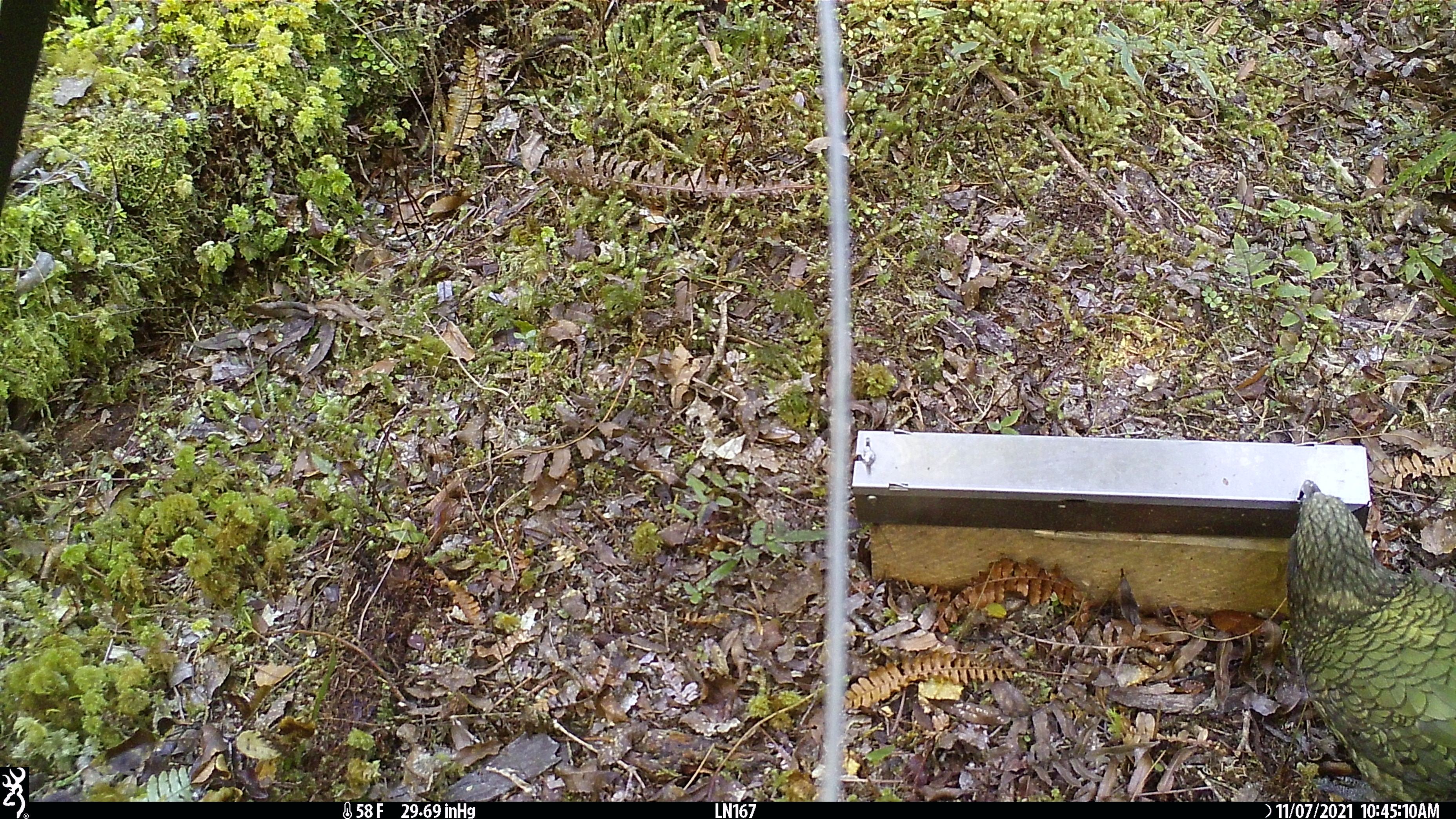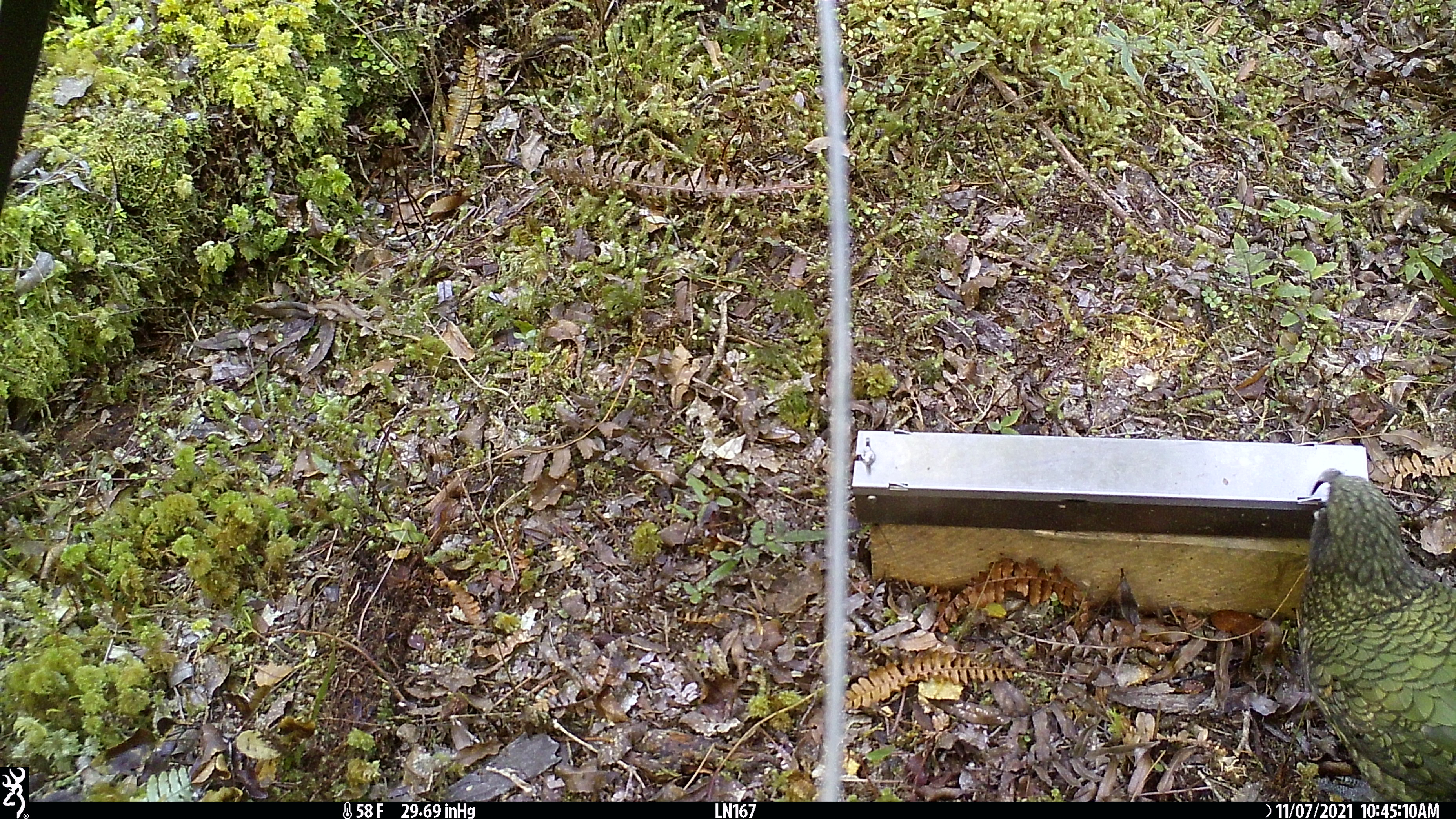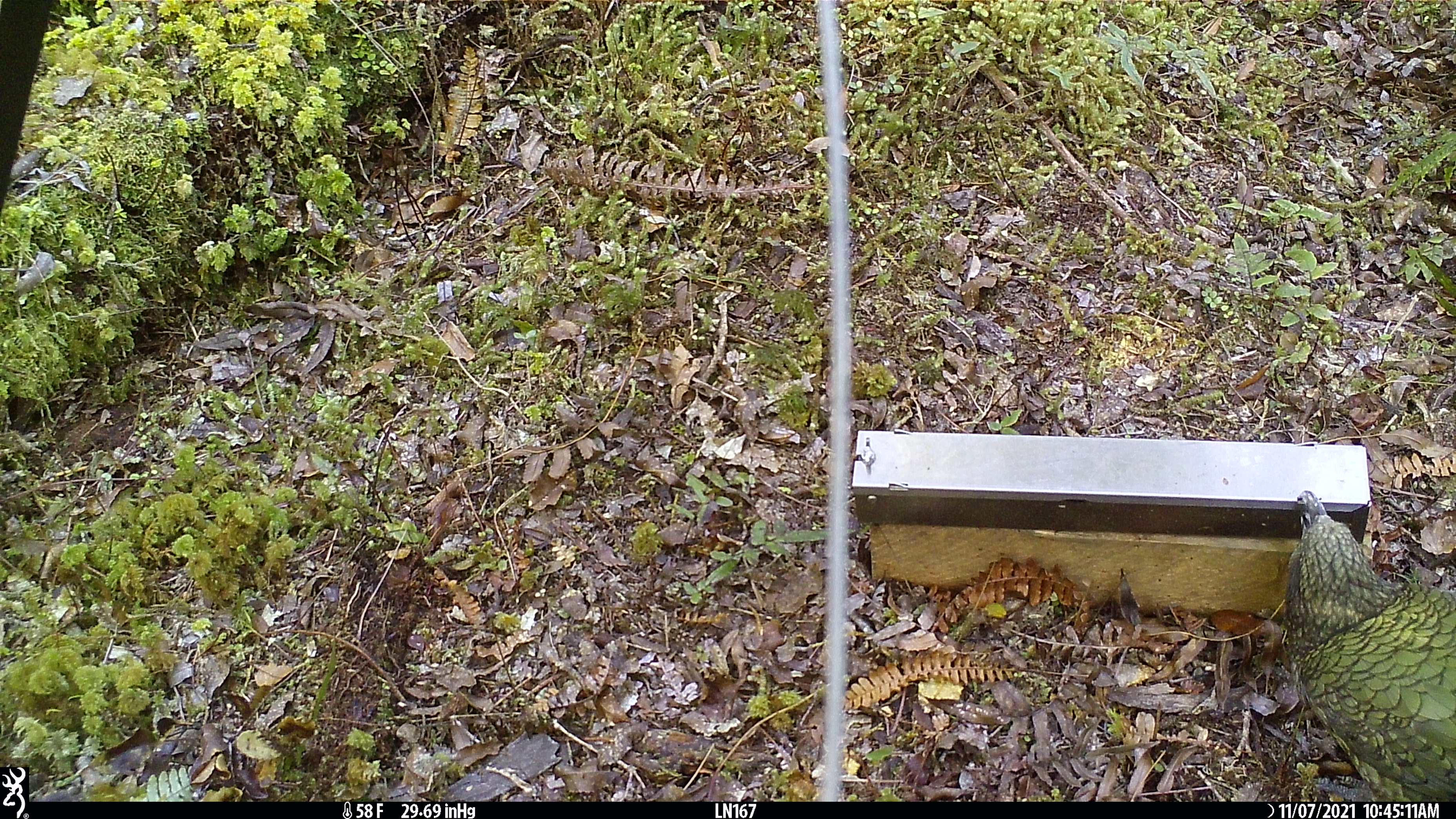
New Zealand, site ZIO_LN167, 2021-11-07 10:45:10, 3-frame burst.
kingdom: Animalia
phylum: Chordata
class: Aves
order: Psittaciformes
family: Strigopidae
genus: Nestor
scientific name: Nestor notabilis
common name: kea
Kea (Nestor notabilis).